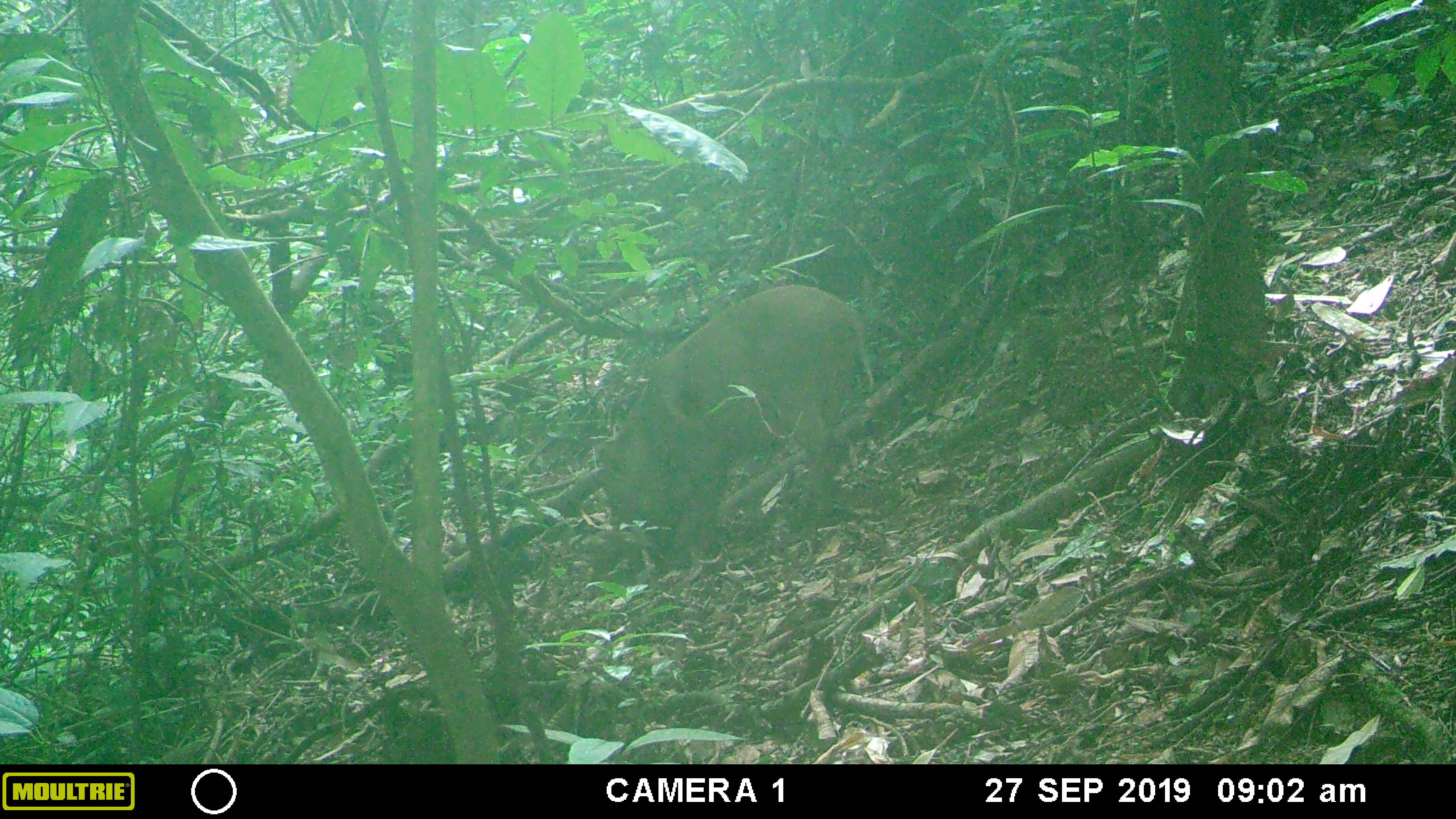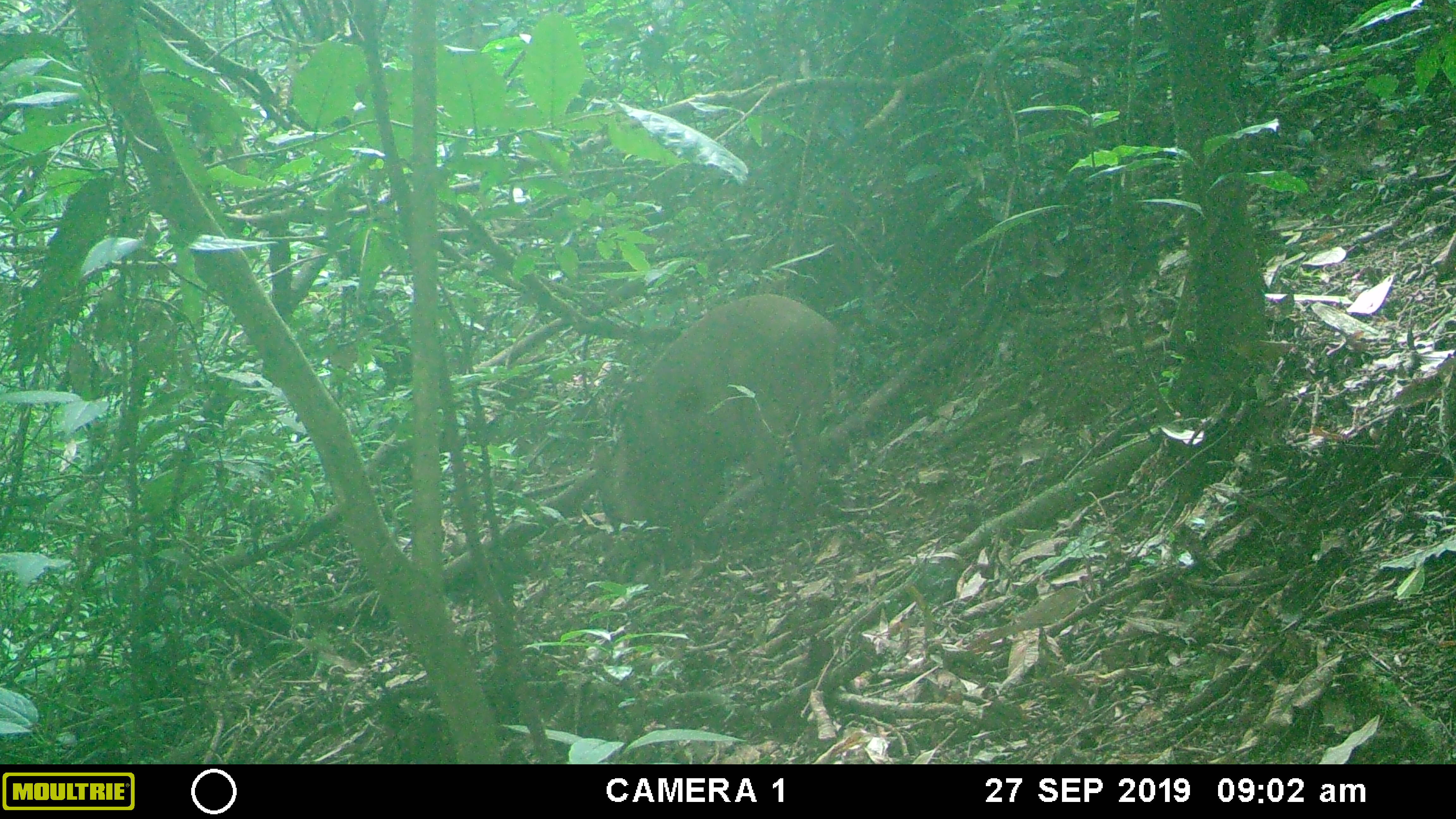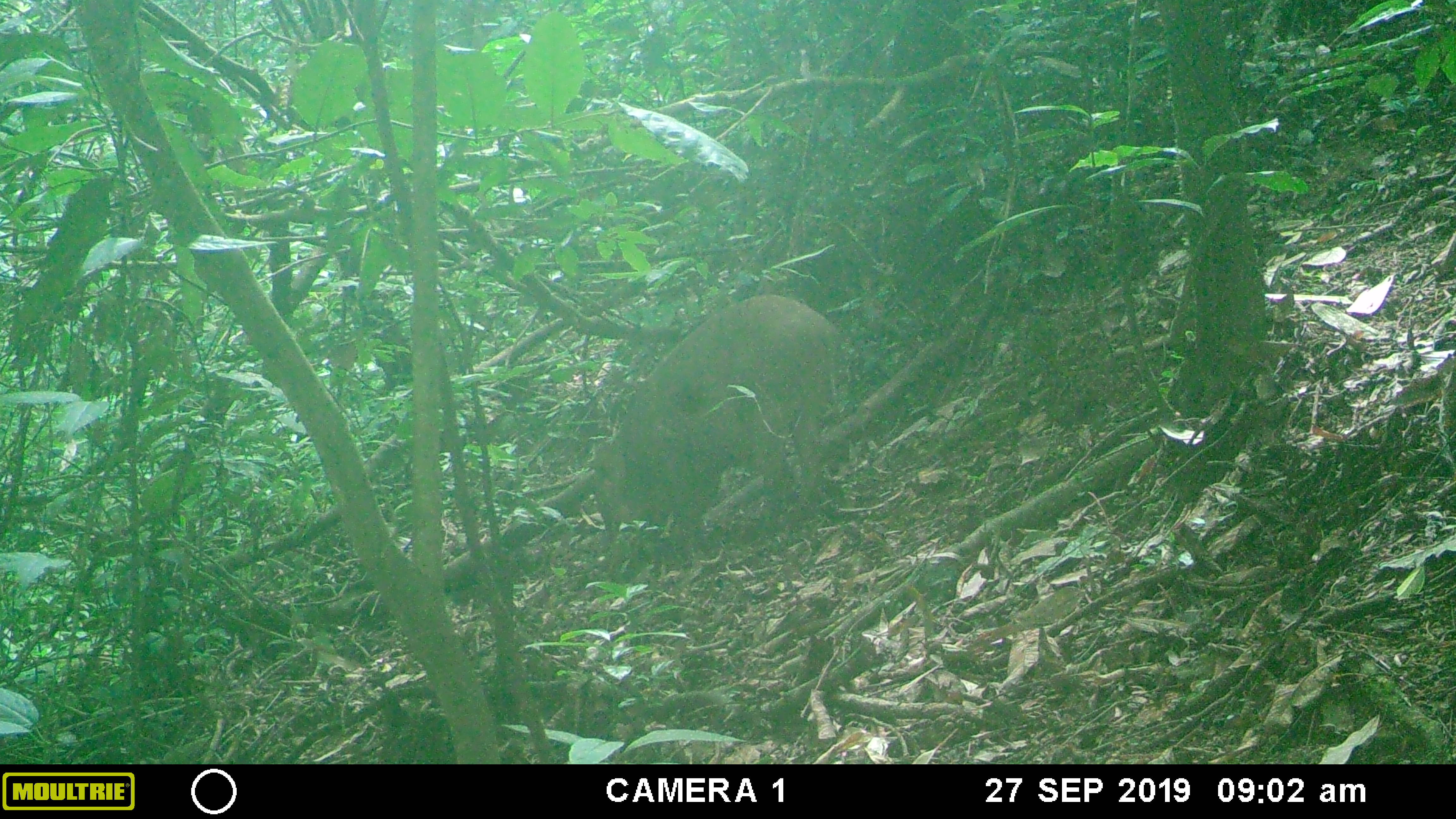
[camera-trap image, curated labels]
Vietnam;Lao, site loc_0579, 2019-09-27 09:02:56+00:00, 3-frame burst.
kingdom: Animalia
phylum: Chordata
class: Mammalia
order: Artiodactyla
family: Suidae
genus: Sus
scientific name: Sus scrofa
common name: eurasian wild pig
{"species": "eurasian wild pig (Sus scrofa)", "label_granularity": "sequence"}